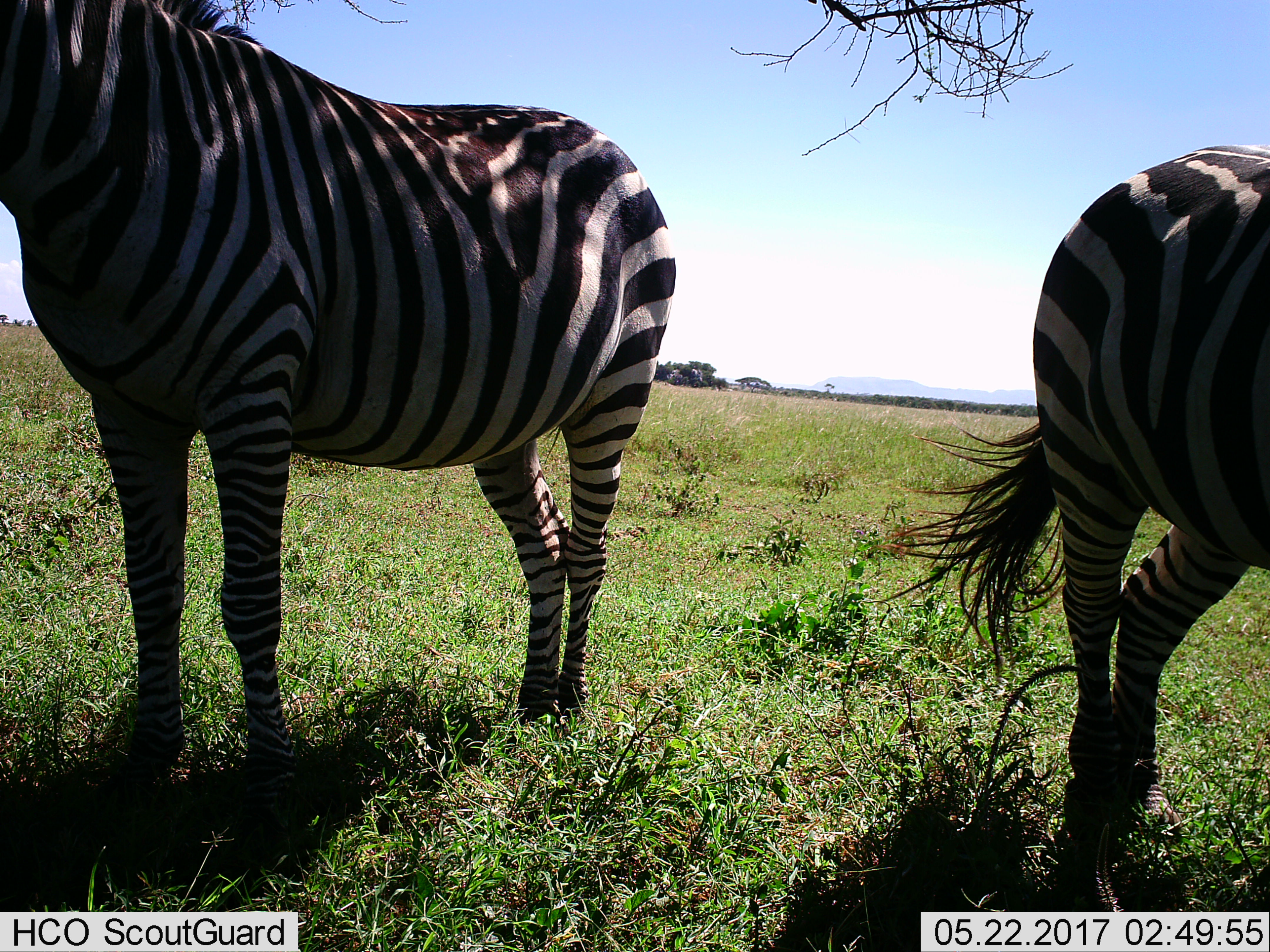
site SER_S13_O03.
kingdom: Animalia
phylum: Chordata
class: Mammalia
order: Perissodactyla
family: Equidae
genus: Equus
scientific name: Equus quagga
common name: plains zebra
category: zebraplains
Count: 2.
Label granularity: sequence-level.